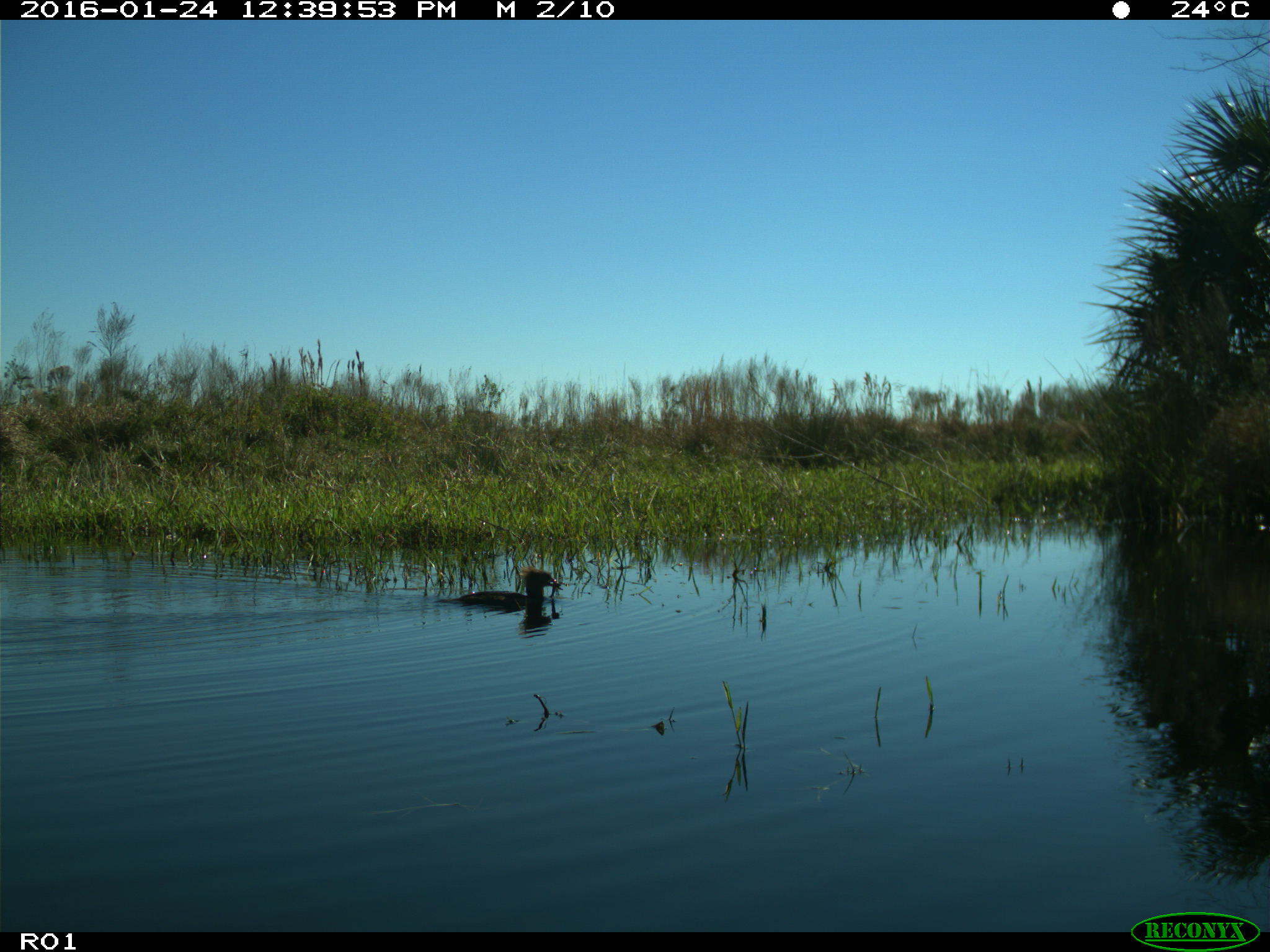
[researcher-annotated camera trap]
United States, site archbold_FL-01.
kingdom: Animalia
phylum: Chordata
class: Aves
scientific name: Aves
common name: birds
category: unidentified bird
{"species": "unidentified bird (birds) (Aves)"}